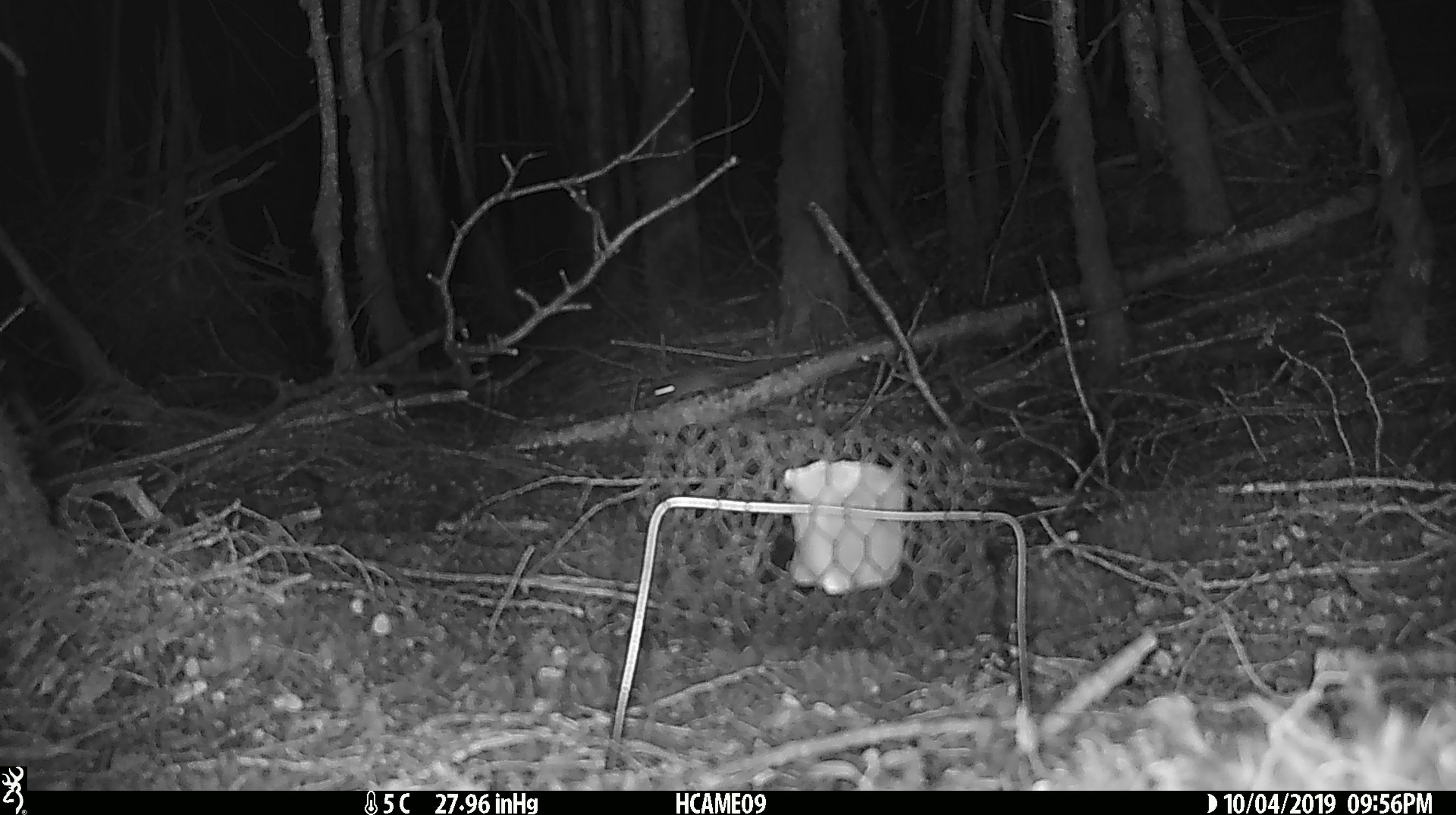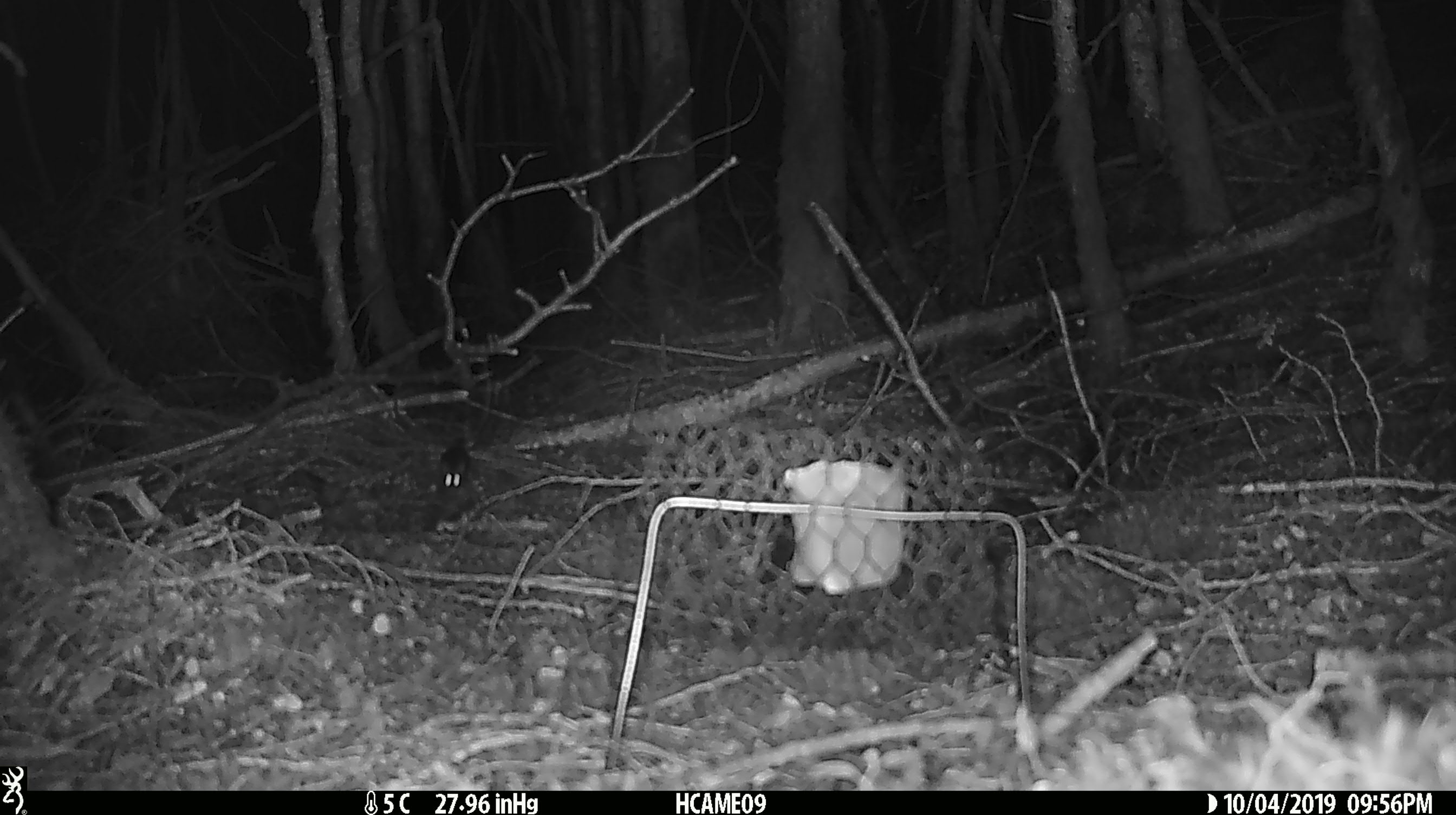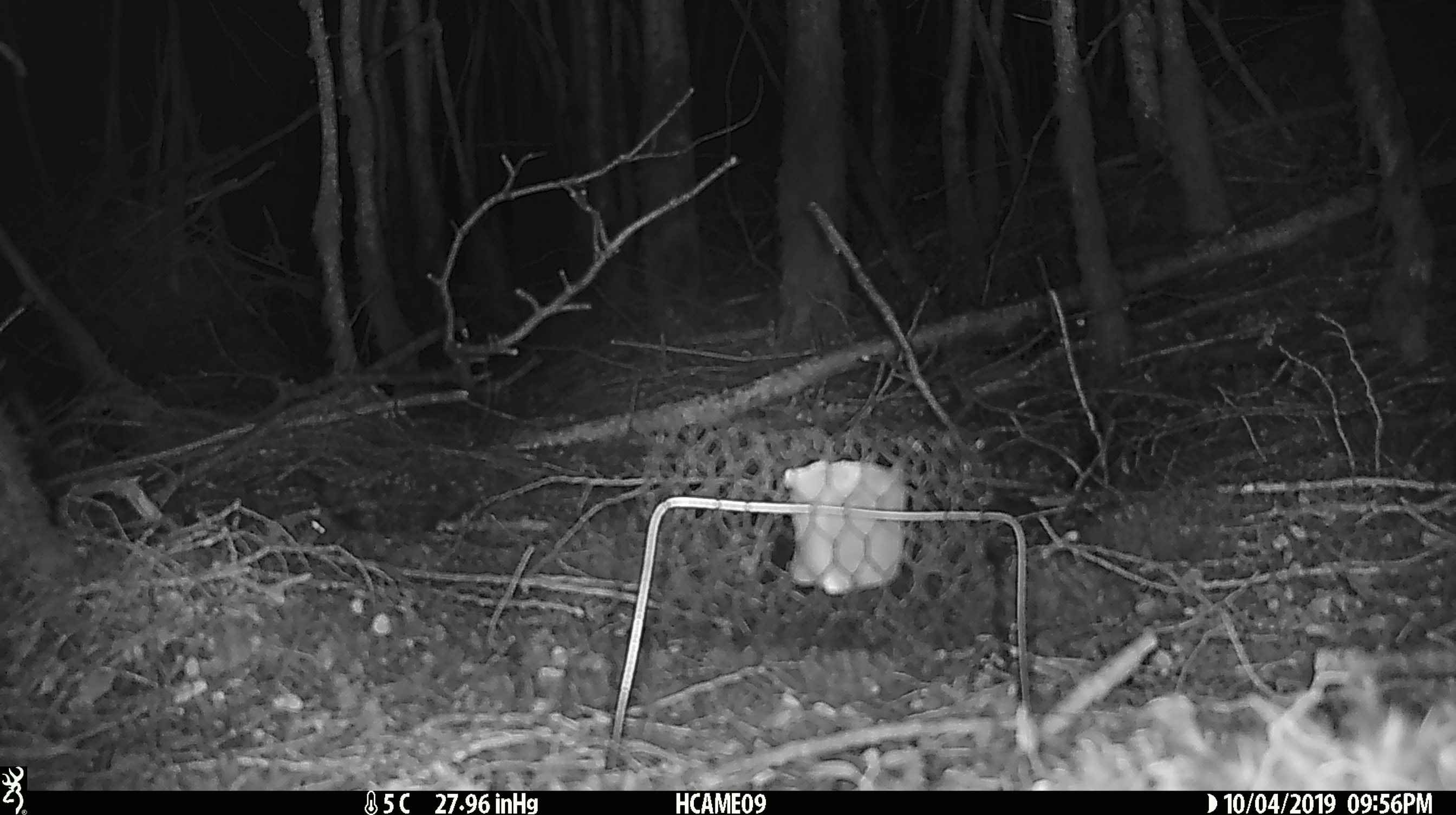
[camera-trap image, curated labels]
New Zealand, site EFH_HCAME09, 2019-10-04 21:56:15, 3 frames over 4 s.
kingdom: Animalia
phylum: Chordata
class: Mammalia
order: Rodentia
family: Muridae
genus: Mus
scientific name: Mus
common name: mouse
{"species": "mouse (Mus)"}